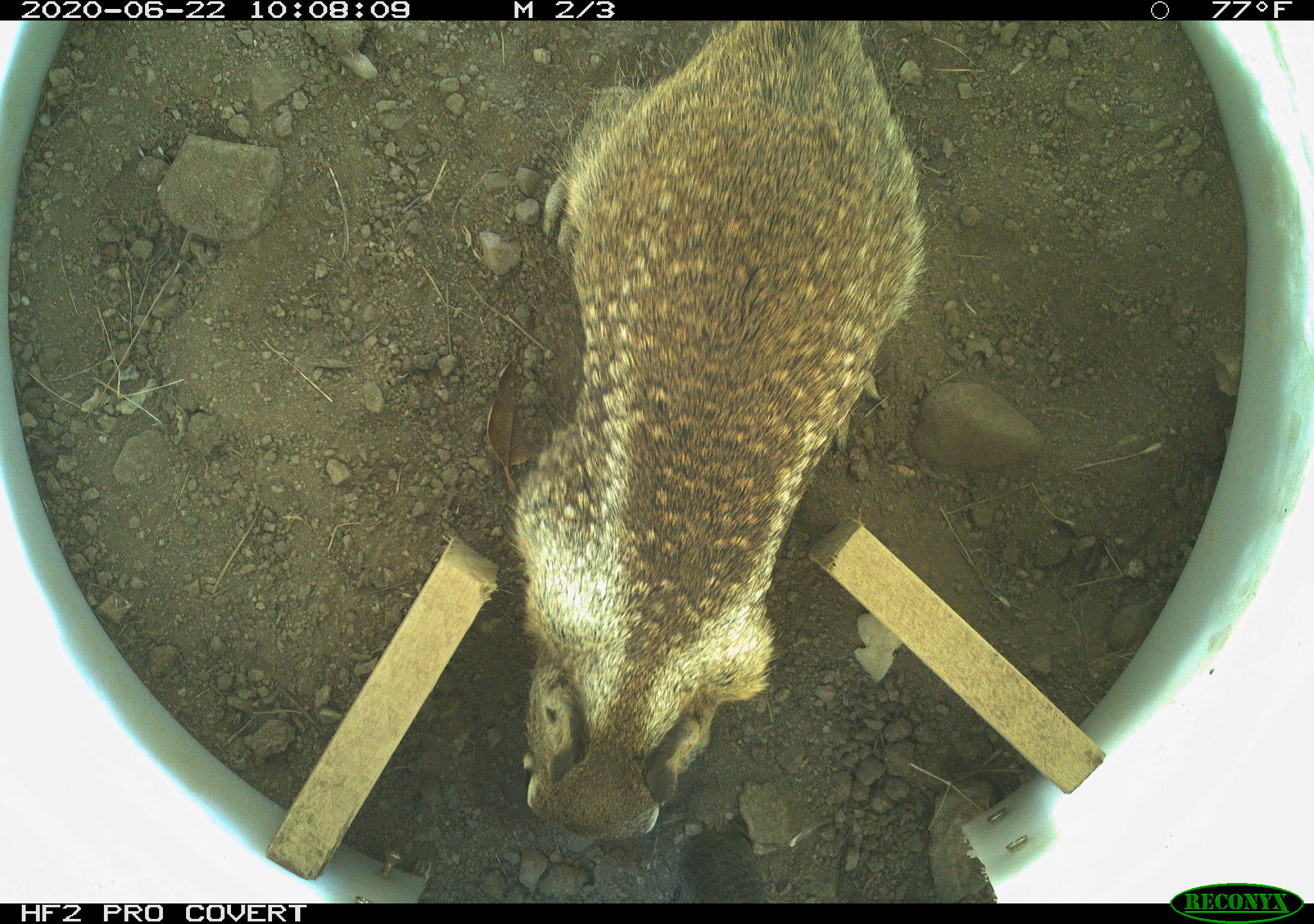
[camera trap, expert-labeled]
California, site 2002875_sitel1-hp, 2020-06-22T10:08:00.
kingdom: Animalia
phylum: Chordata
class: Mammalia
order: Rodentia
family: Sciuridae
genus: Otospermophilus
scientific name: Otospermophilus beecheyi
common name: california ground squirrel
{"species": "california ground squirrel (Otospermophilus beecheyi)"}